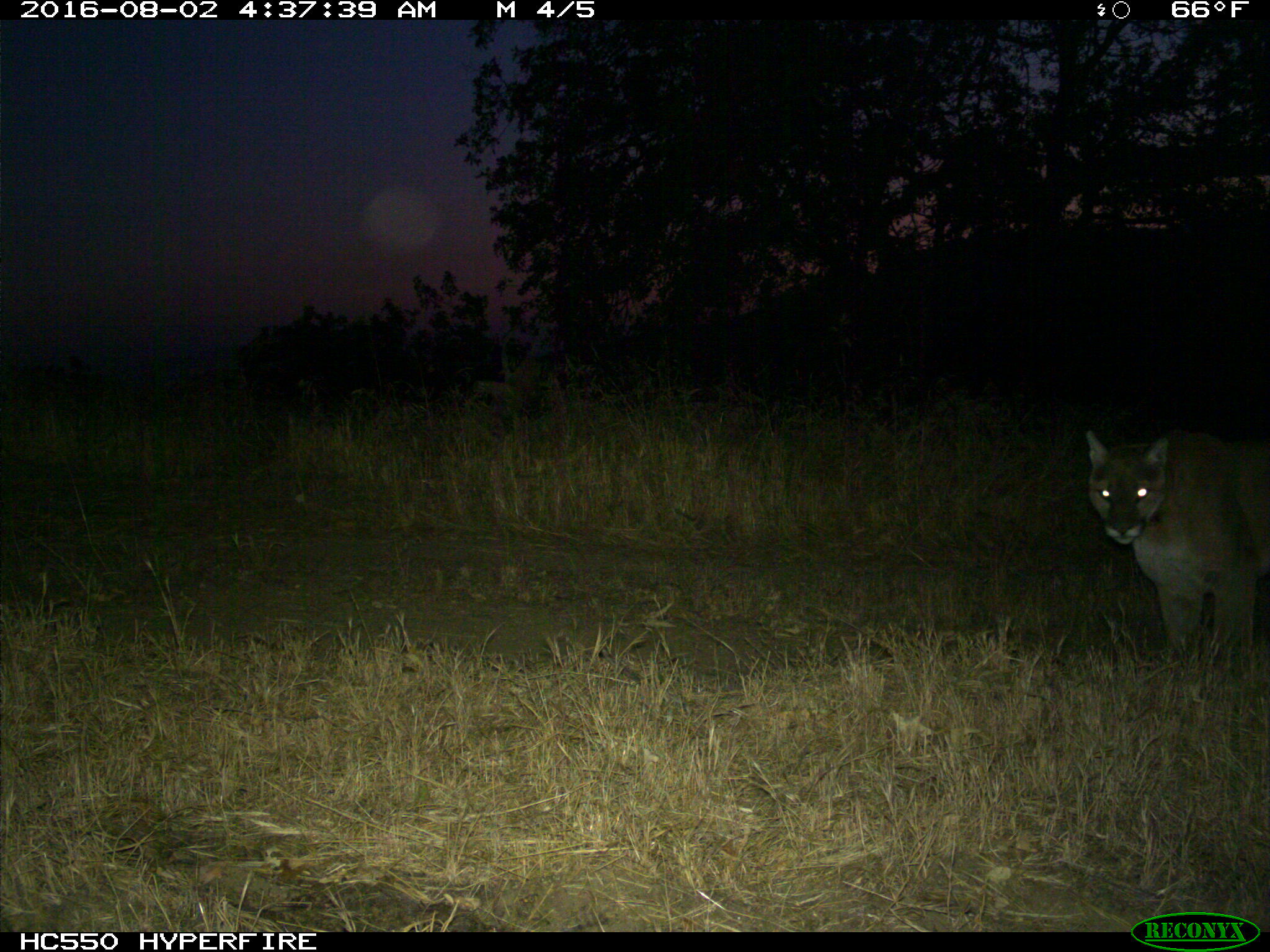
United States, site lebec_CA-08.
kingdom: Animalia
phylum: Chordata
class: Mammalia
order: Carnivora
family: Felidae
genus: Puma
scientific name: Puma concolor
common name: mountain lion